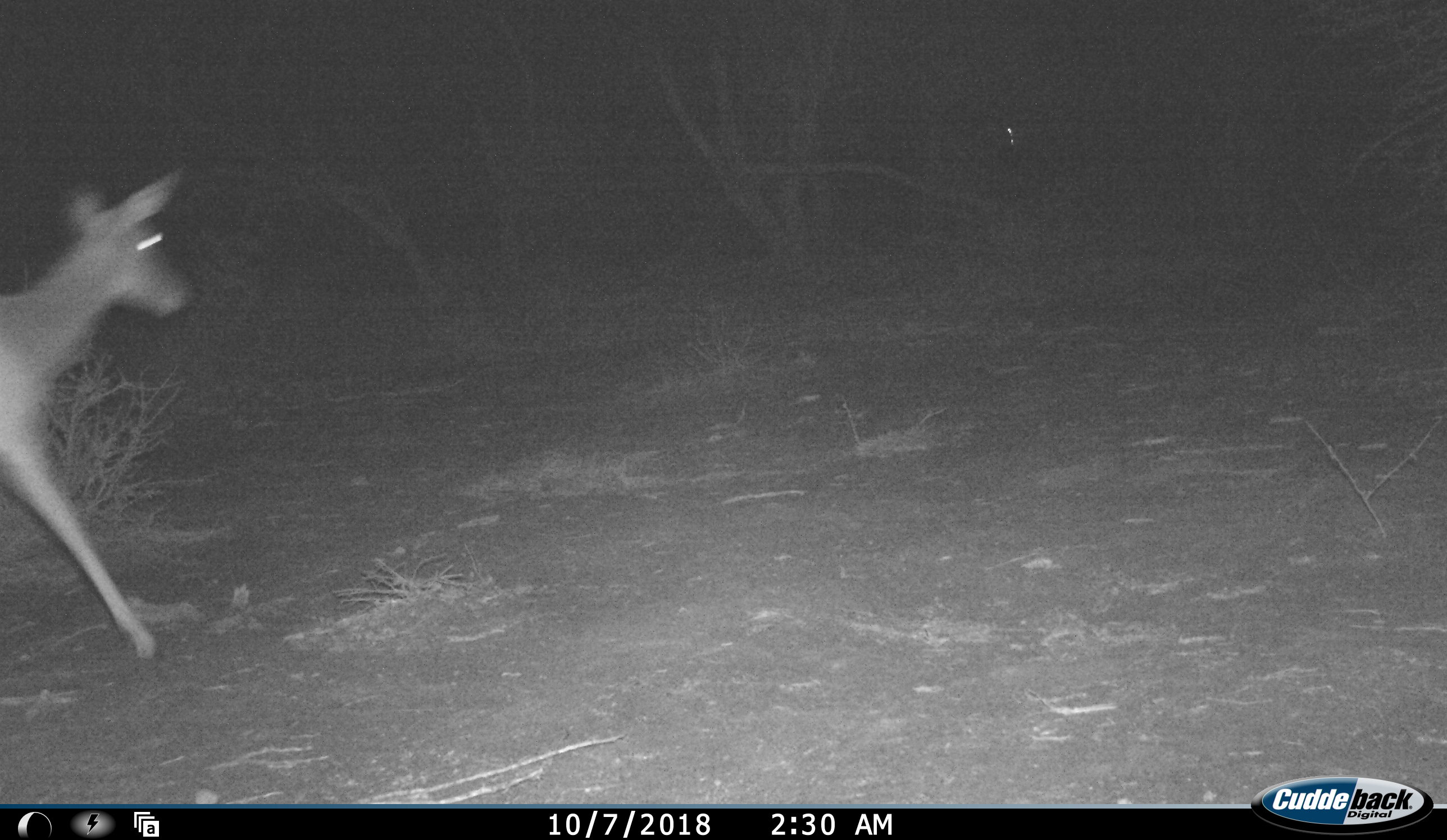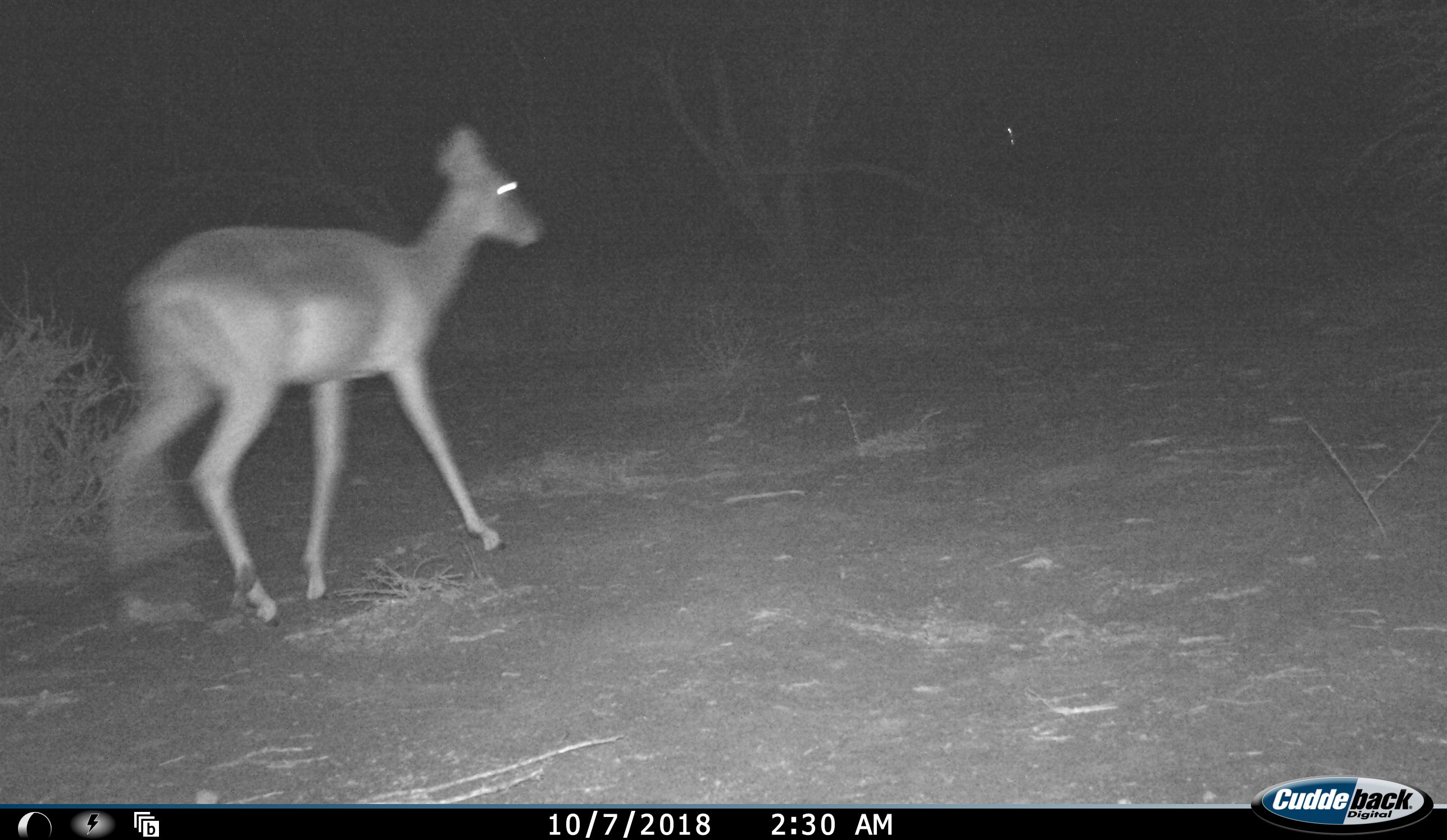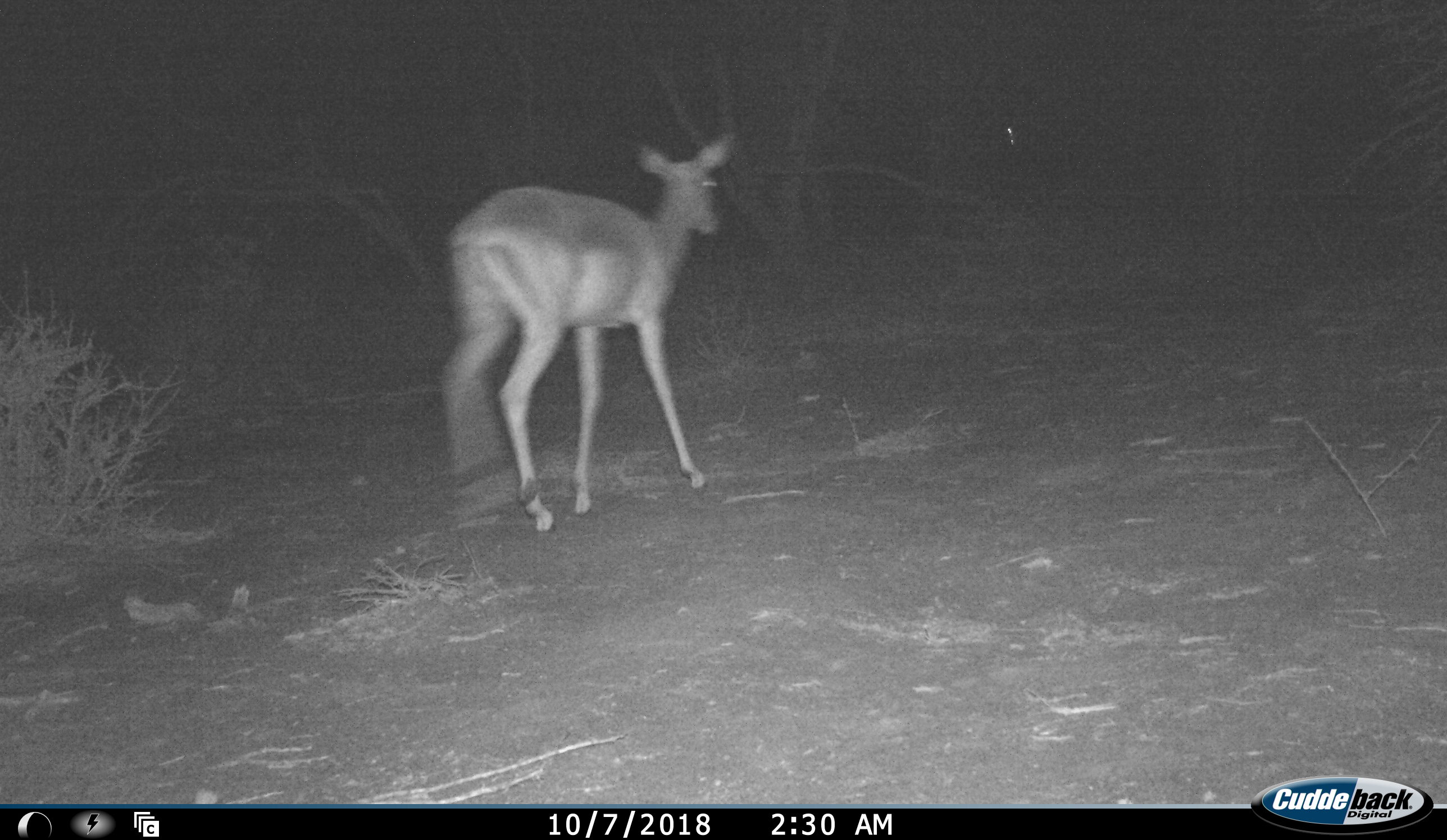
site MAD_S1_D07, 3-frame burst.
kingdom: Animalia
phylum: Chordata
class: Mammalia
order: Artiodactyla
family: Bovidae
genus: Aepyceros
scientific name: Aepyceros melampus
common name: impala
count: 1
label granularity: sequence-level